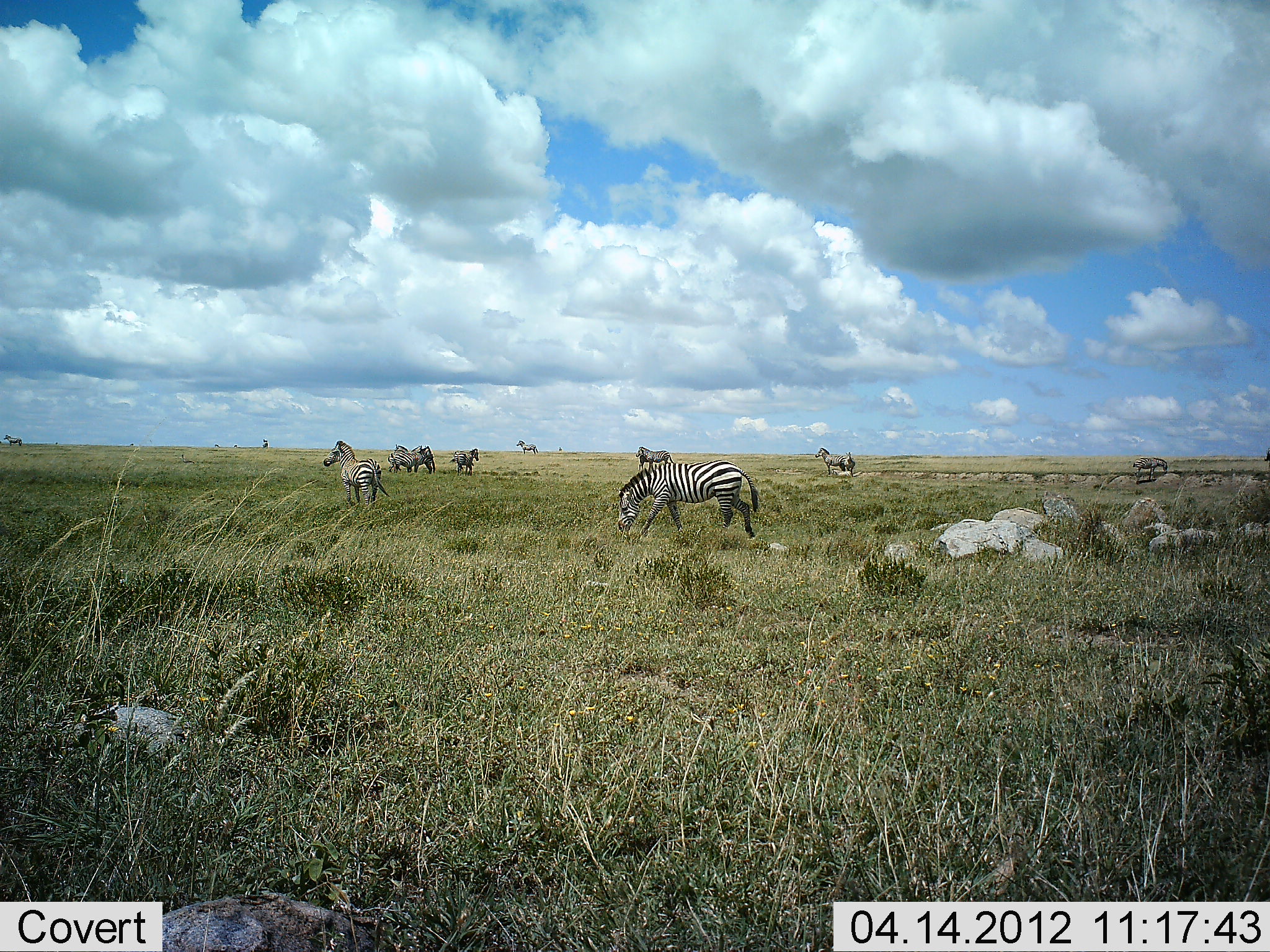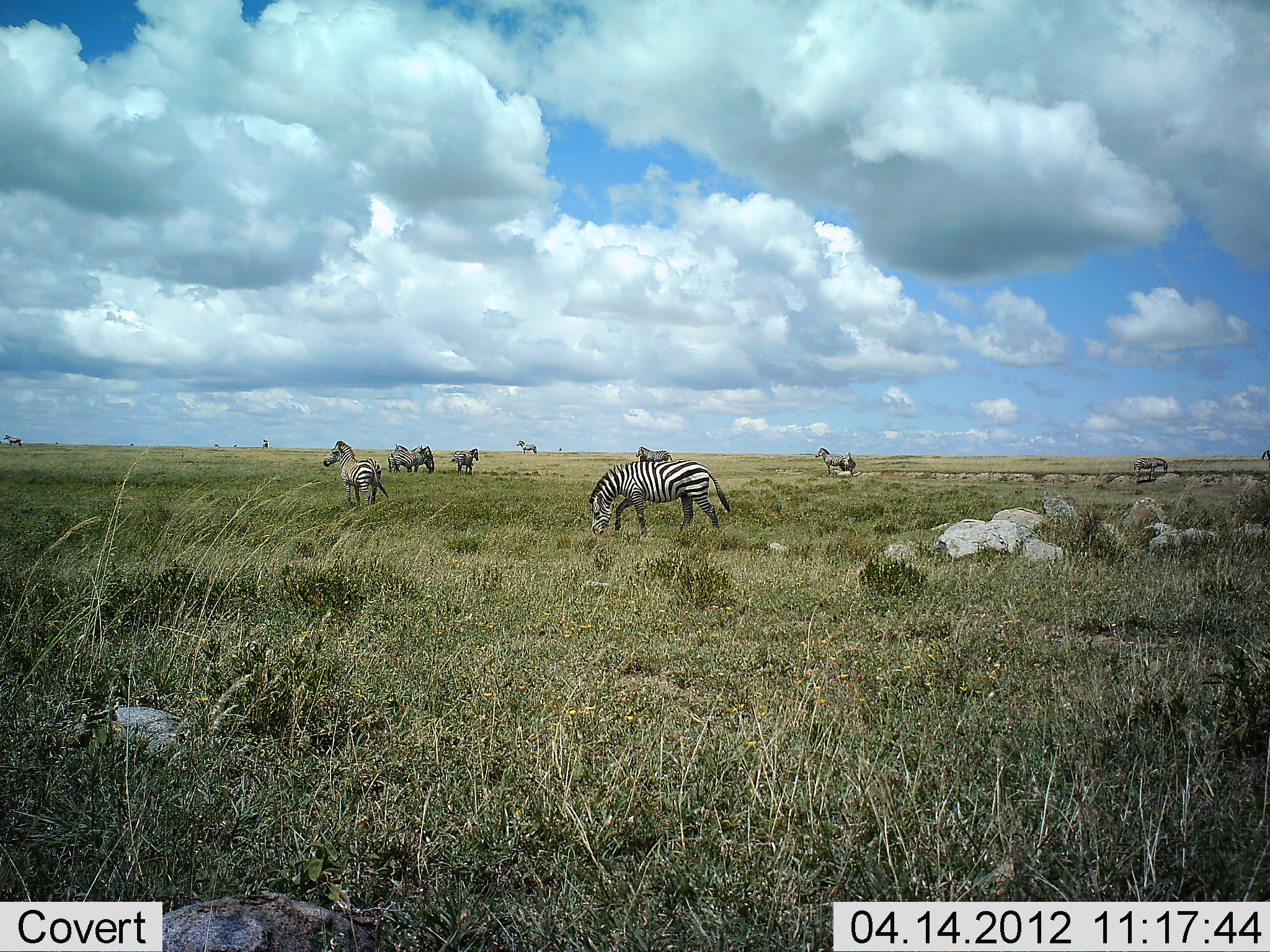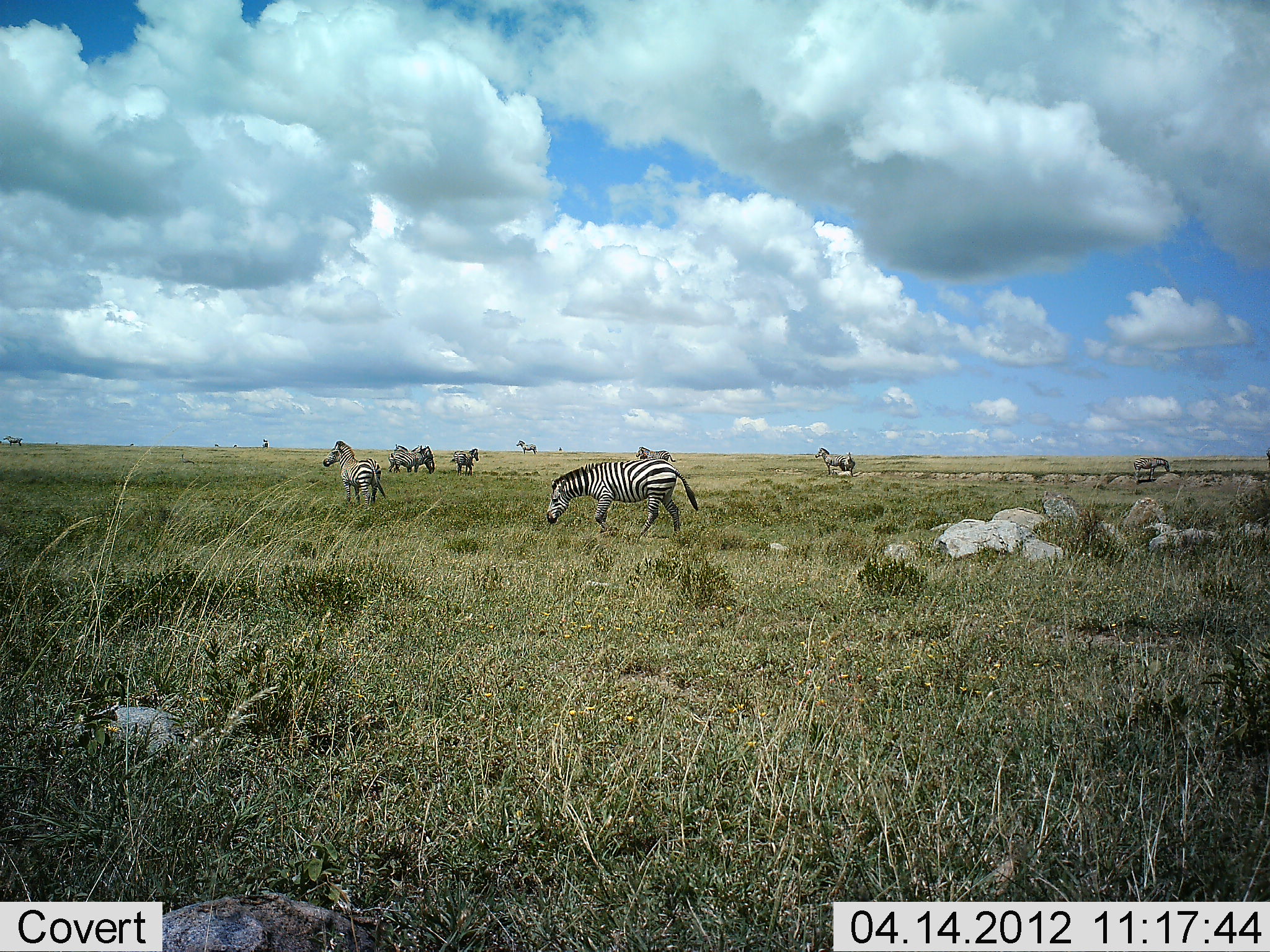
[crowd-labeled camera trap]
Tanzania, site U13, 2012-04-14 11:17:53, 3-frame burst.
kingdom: Animalia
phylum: Chordata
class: Mammalia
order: Perissodactyla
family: Equidae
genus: Equus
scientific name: Equus quagga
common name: plains zebra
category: zebra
Zebra (plains zebra) (Equus quagga), count 10. Behavior (volunteer vote fractions): standing 79%, resting 0%, moving 64%, interacting 14%. Young present (vote fraction): 0%. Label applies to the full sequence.